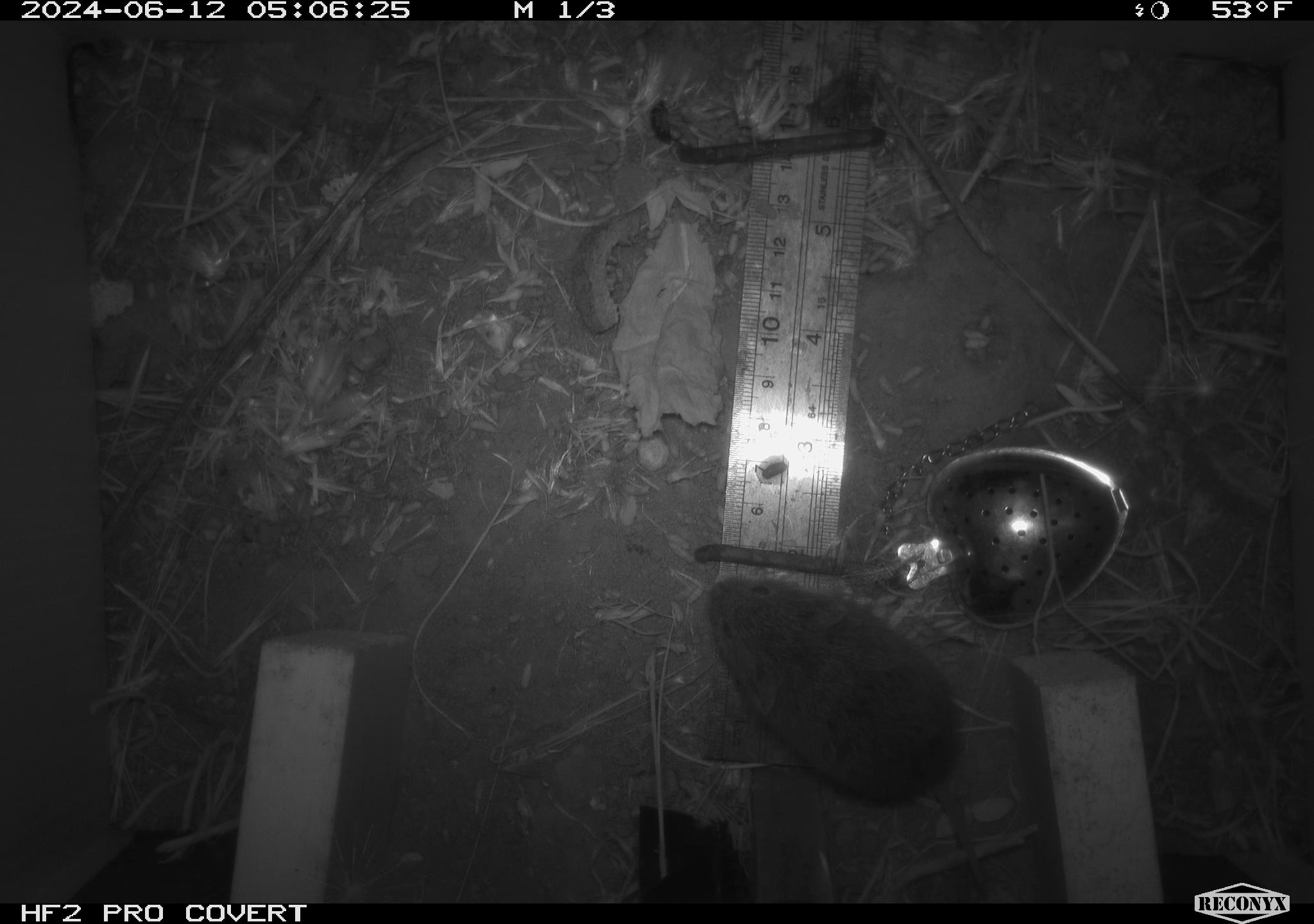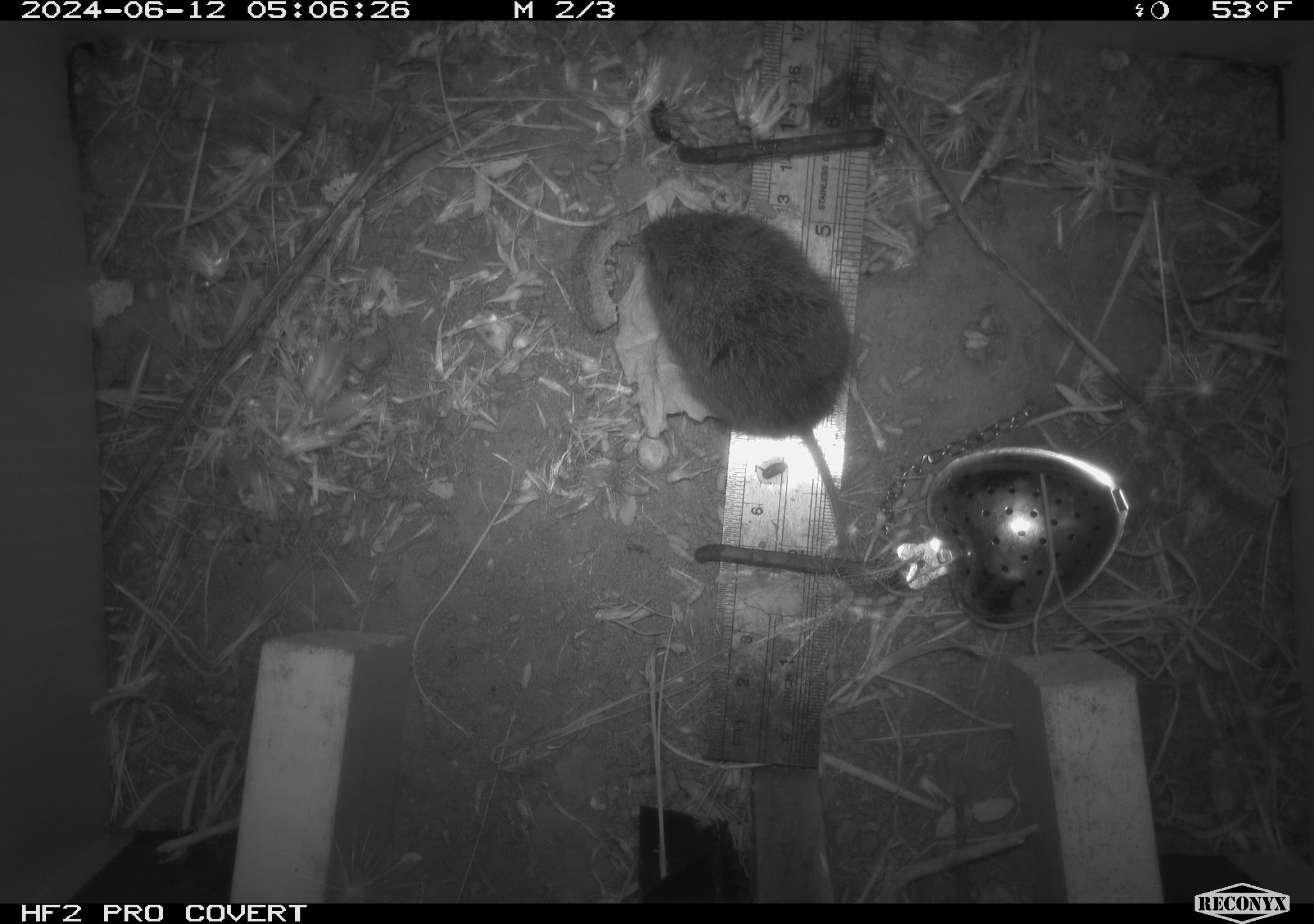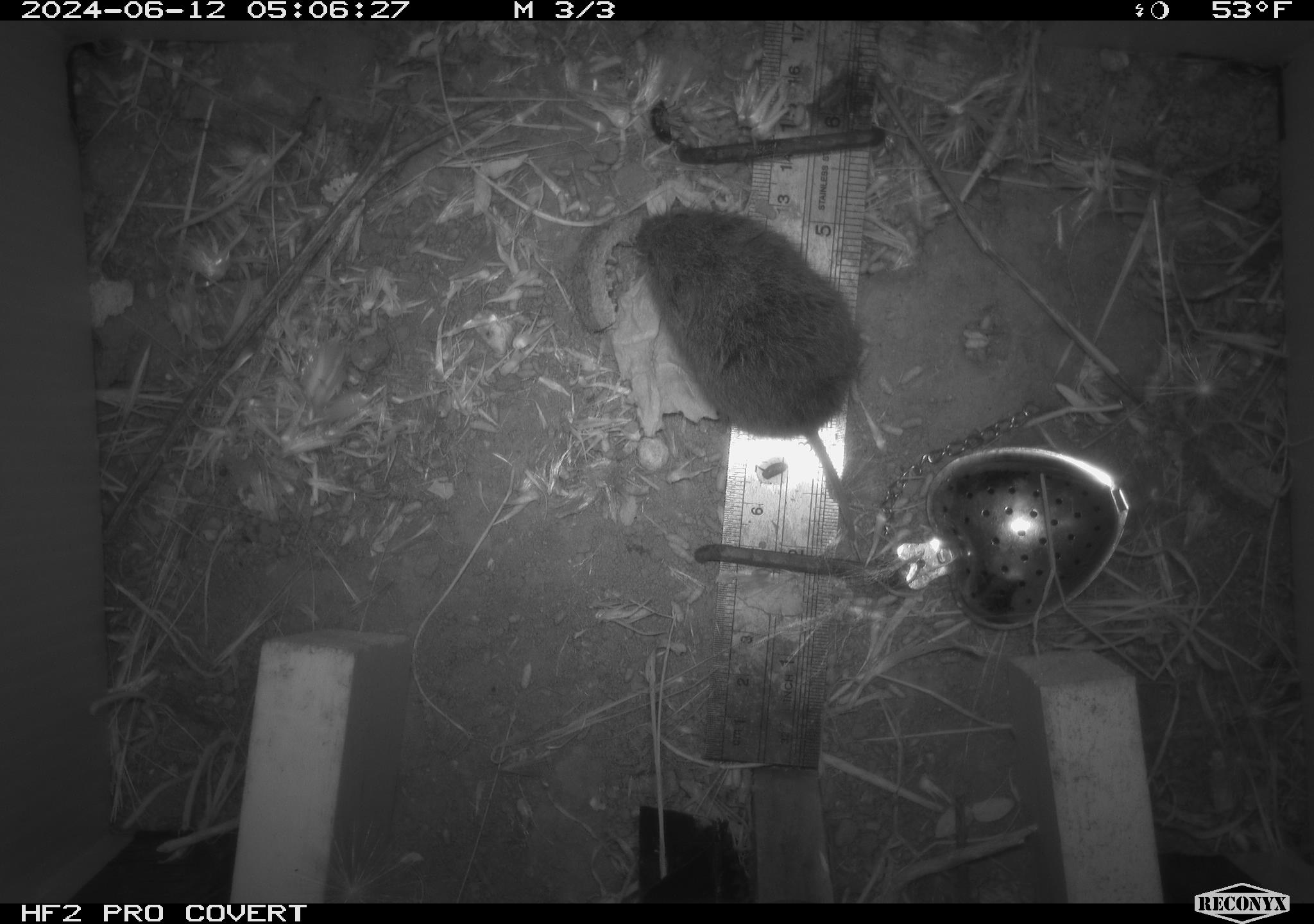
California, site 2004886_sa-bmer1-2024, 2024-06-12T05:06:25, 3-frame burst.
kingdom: Animalia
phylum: Chordata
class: Mammalia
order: Rodentia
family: Cricetidae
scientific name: Cricetidae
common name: hamsters, voles, lemmings, and allies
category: cricetidae family